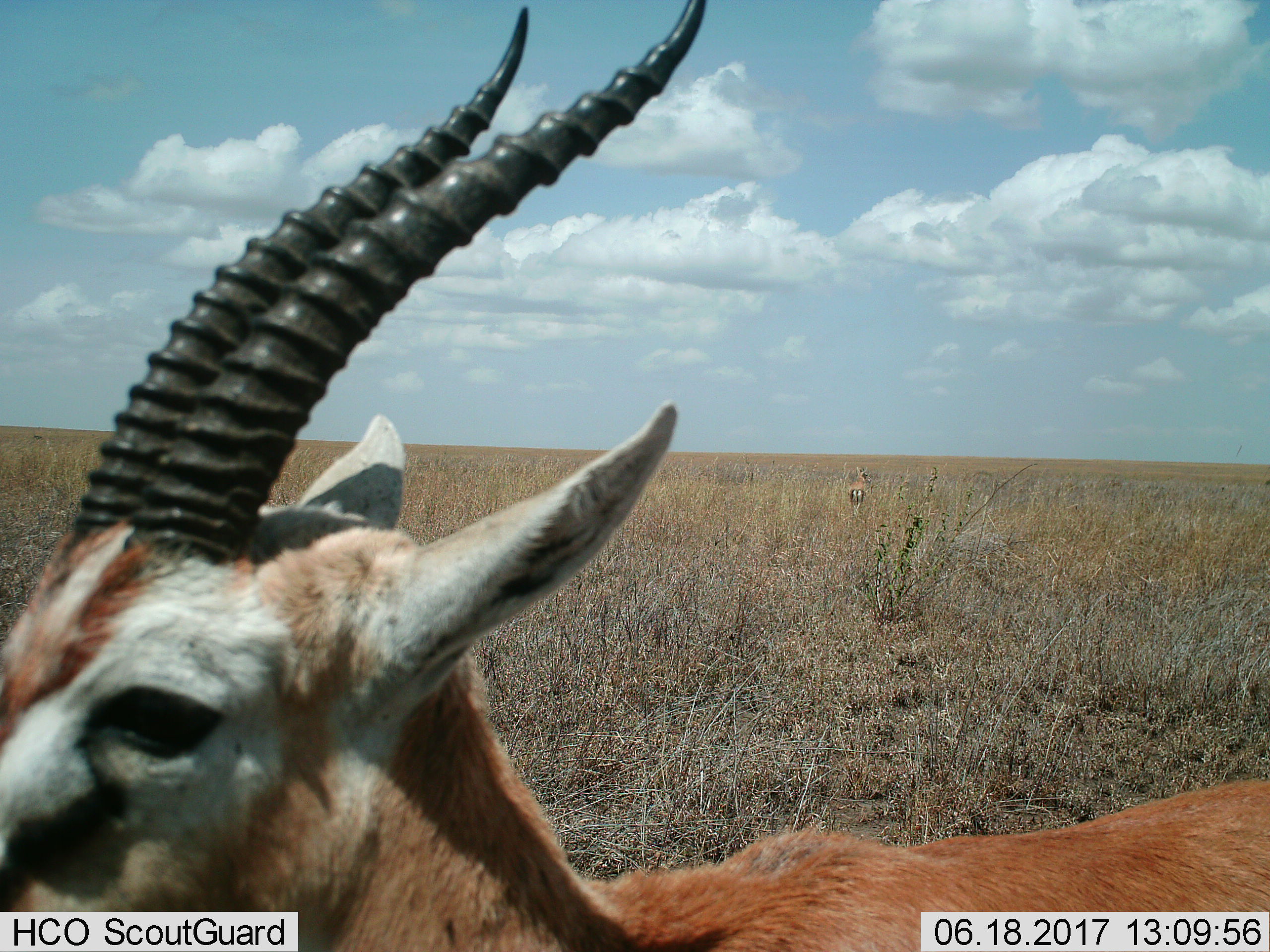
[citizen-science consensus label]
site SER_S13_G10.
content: unidentified animal